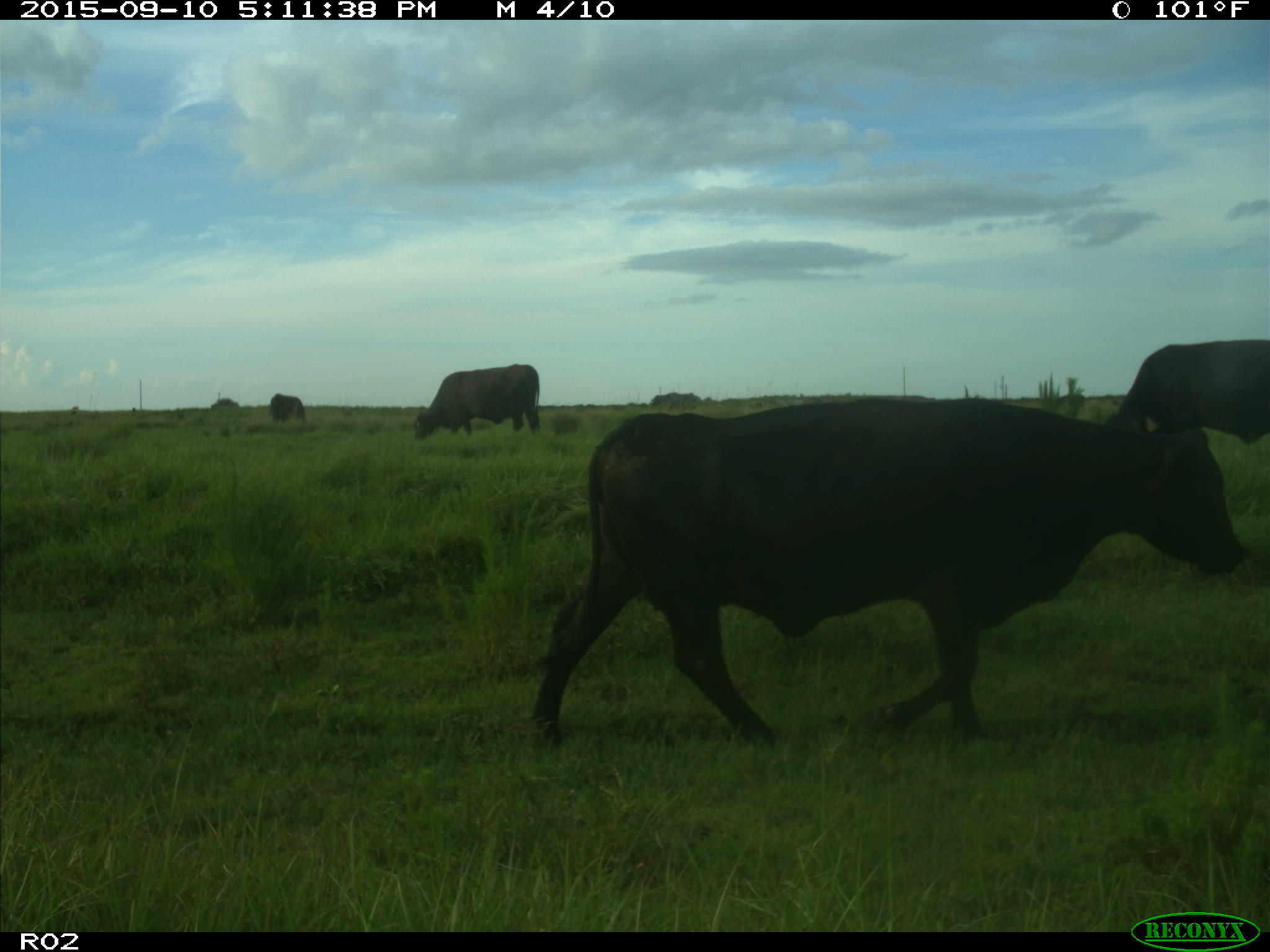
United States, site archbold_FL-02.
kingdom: Animalia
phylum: Chordata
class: Mammalia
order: Artiodactyla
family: Bovidae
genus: Bos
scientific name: Bos taurus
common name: domestic cow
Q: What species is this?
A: Bos taurus (domestic cow).